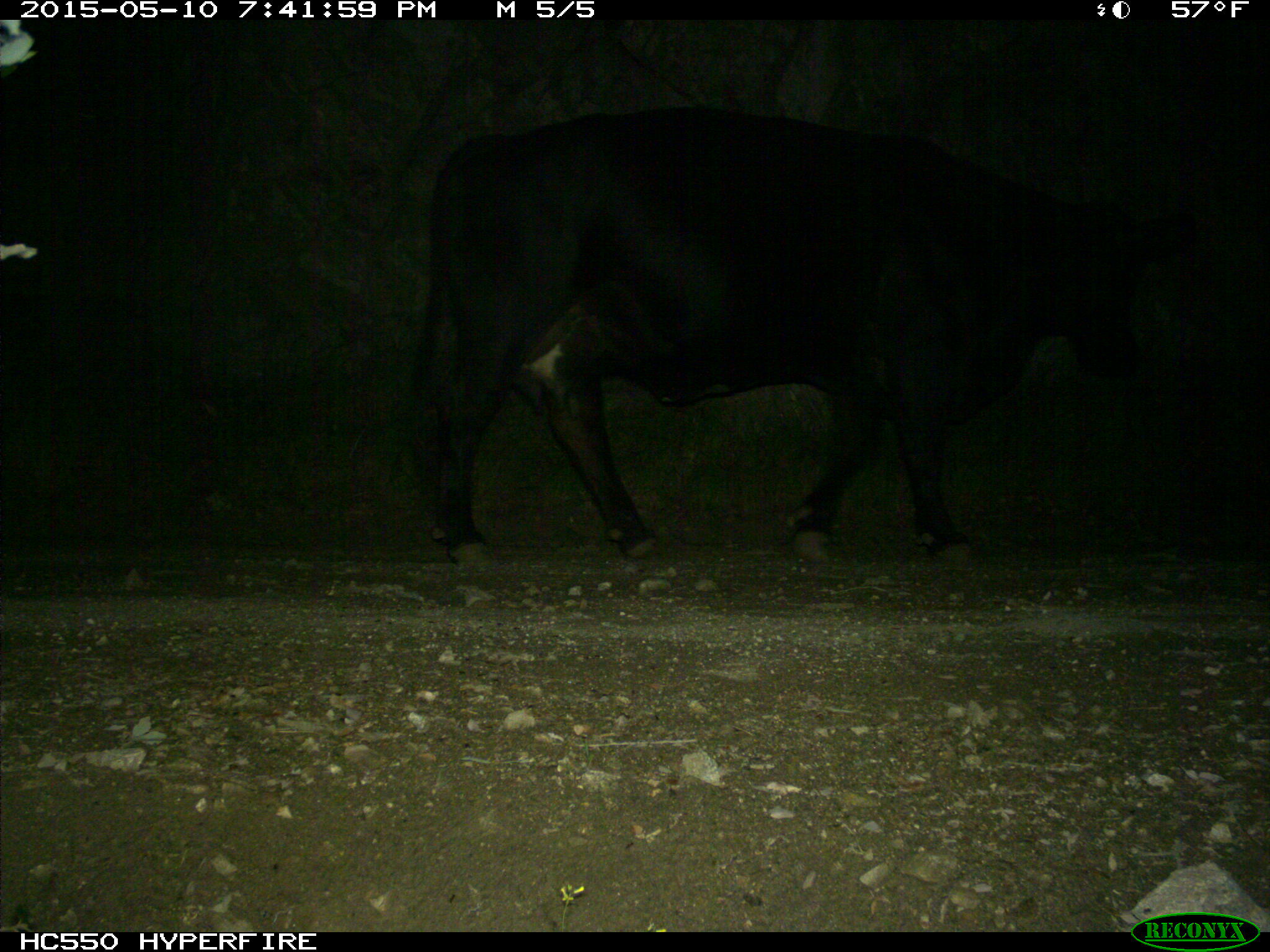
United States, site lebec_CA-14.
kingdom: Animalia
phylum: Chordata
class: Mammalia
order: Artiodactyla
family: Bovidae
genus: Bos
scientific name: Bos taurus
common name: domestic cow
Bos taurus (domestic cow).